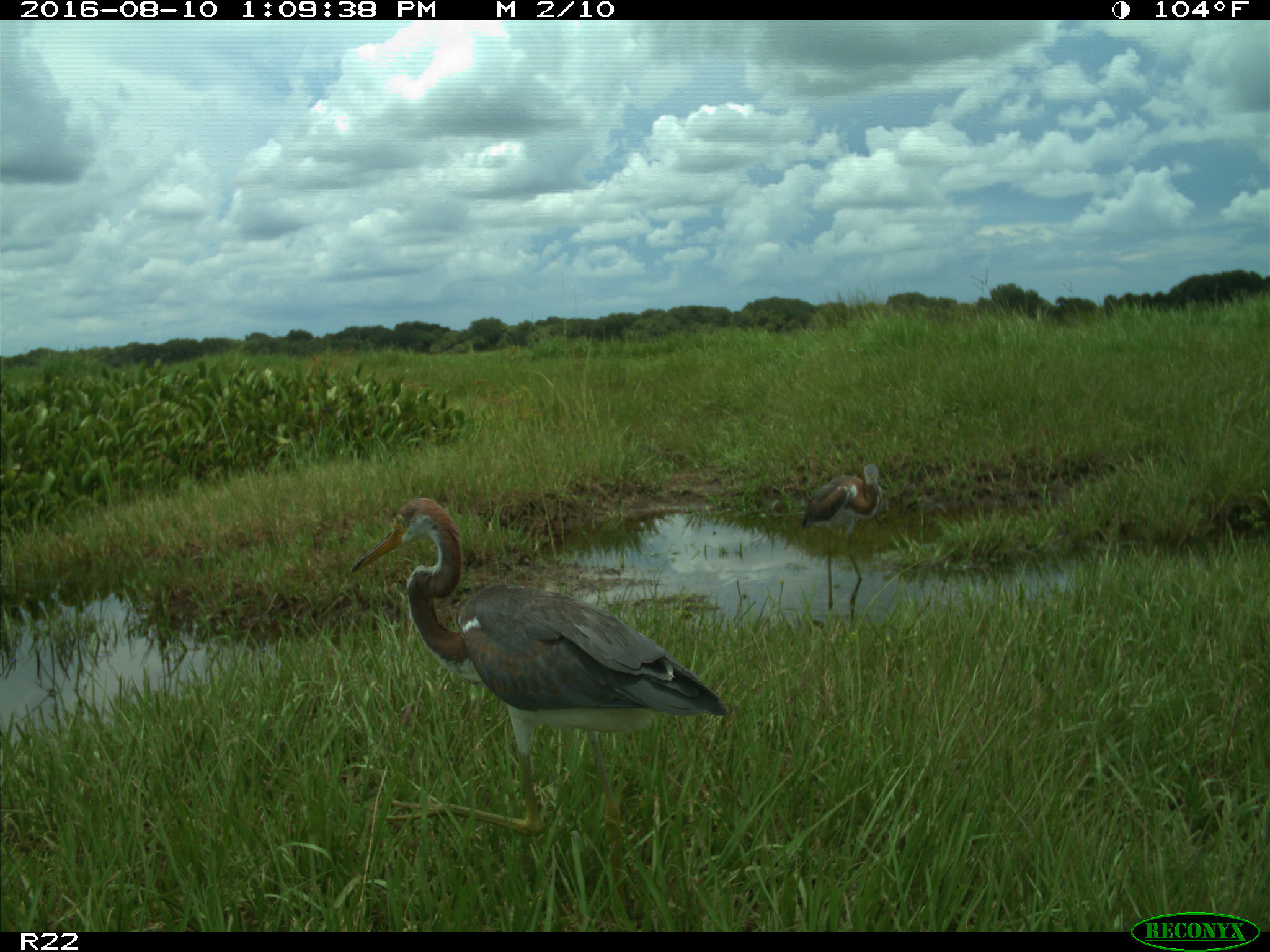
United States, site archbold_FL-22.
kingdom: Animalia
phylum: Chordata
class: Aves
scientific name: Aves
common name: birds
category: unidentified bird